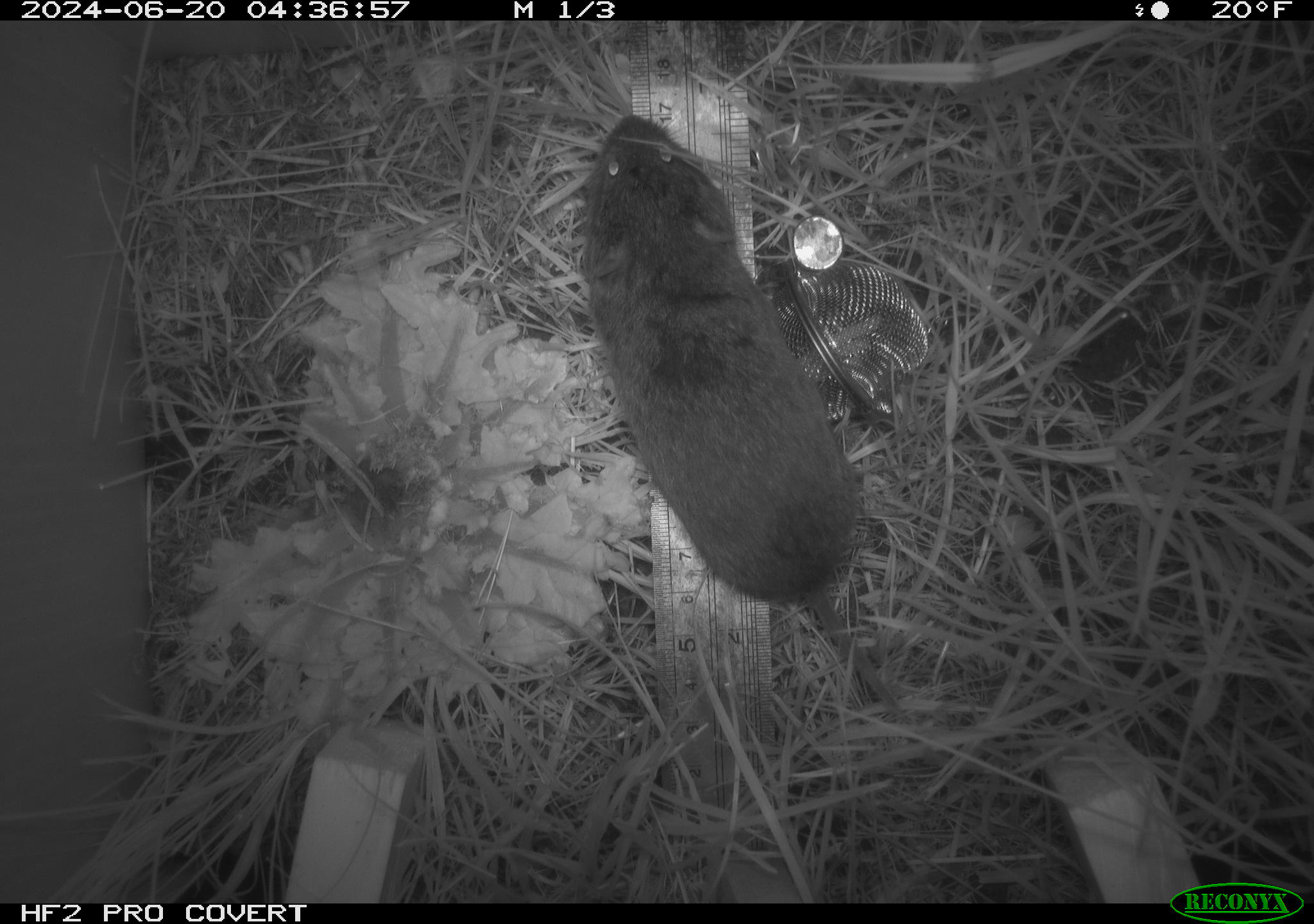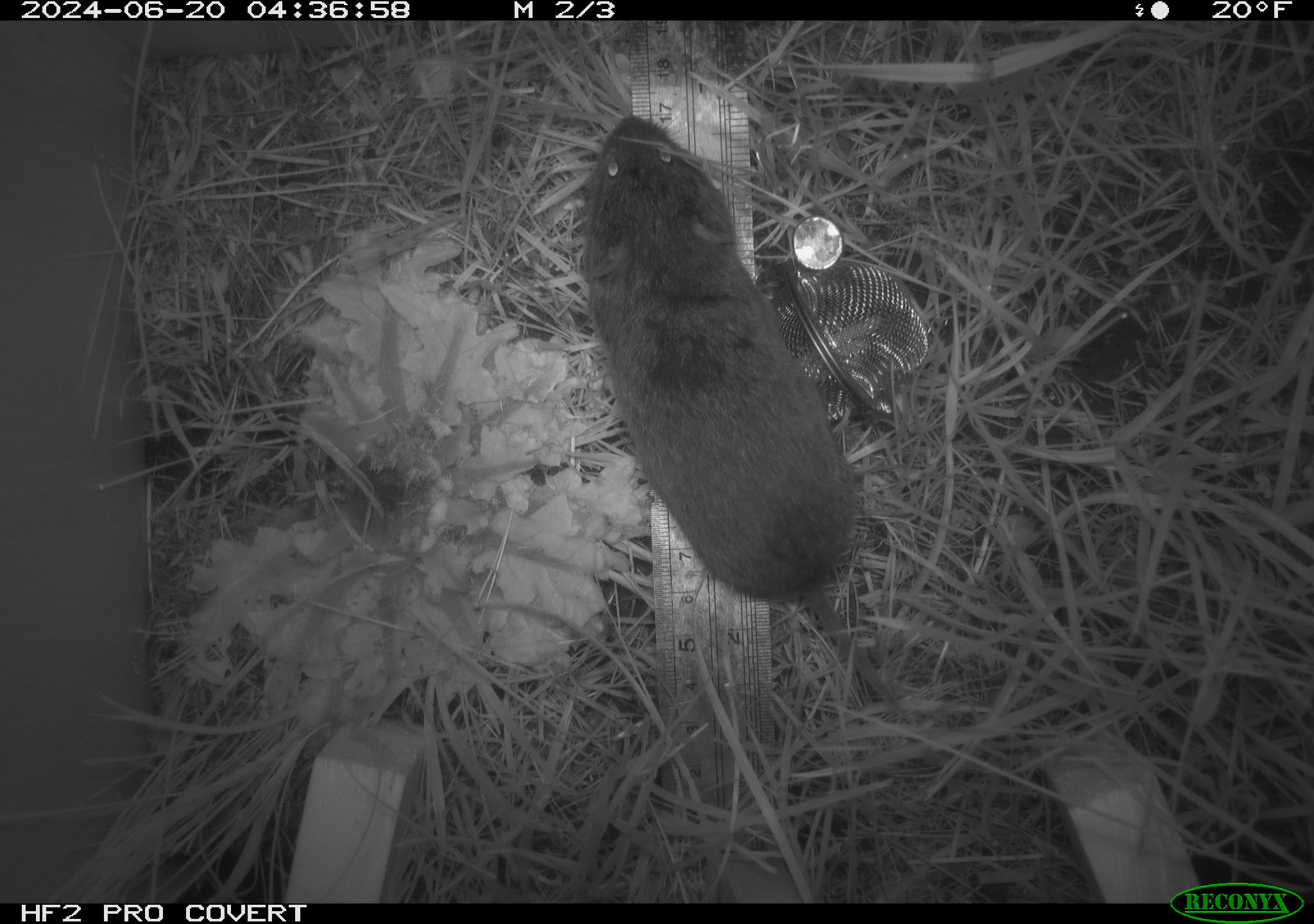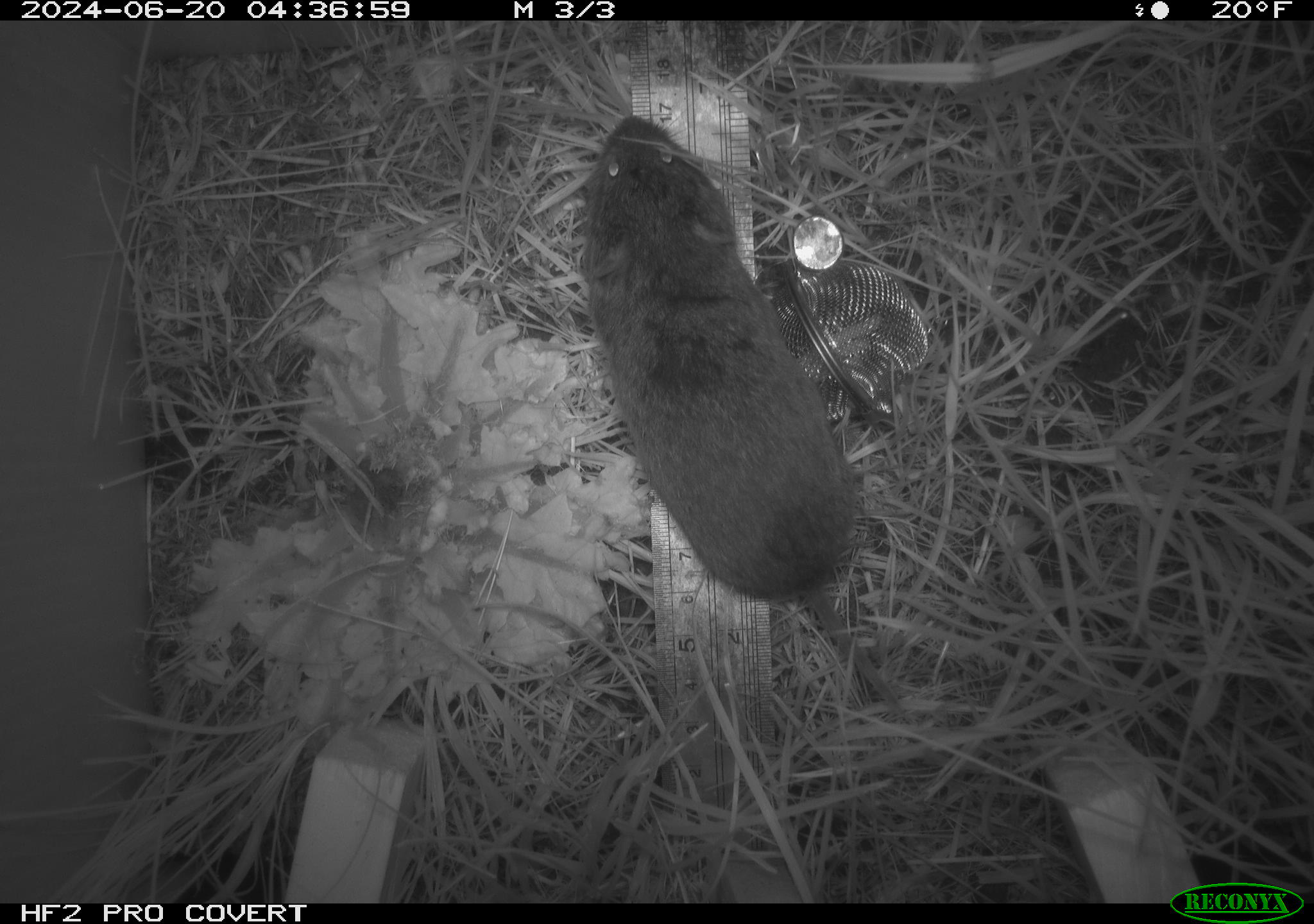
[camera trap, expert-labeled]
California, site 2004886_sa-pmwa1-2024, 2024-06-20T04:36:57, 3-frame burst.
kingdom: Animalia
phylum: Chordata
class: Mammalia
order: Rodentia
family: Cricetidae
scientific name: Arvicolinae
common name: voles, lemmings, and muskrats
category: arvicolinae subfamily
Arvicolinae subfamily (voles, lemmings, and muskrats) (Arvicolinae).